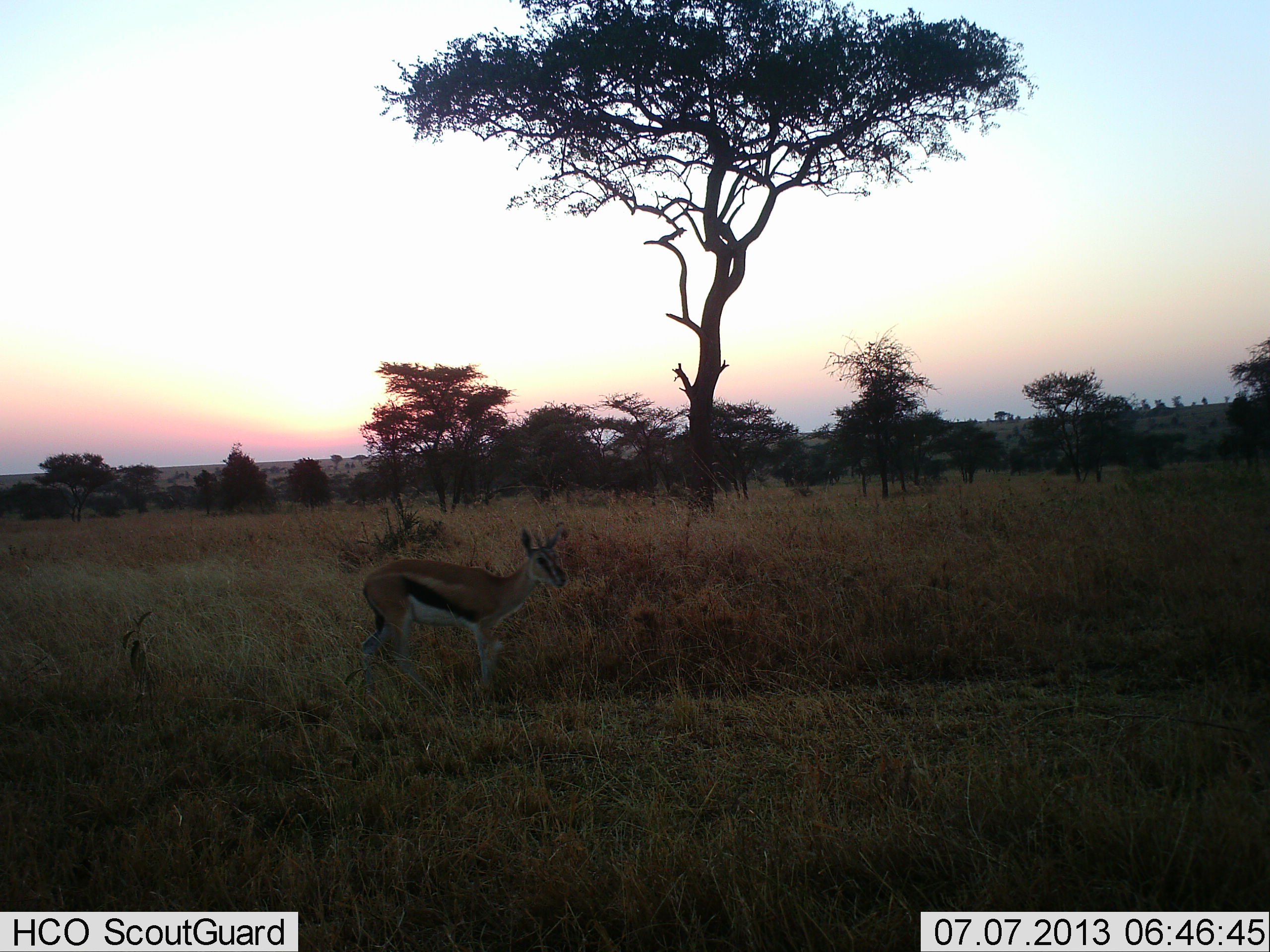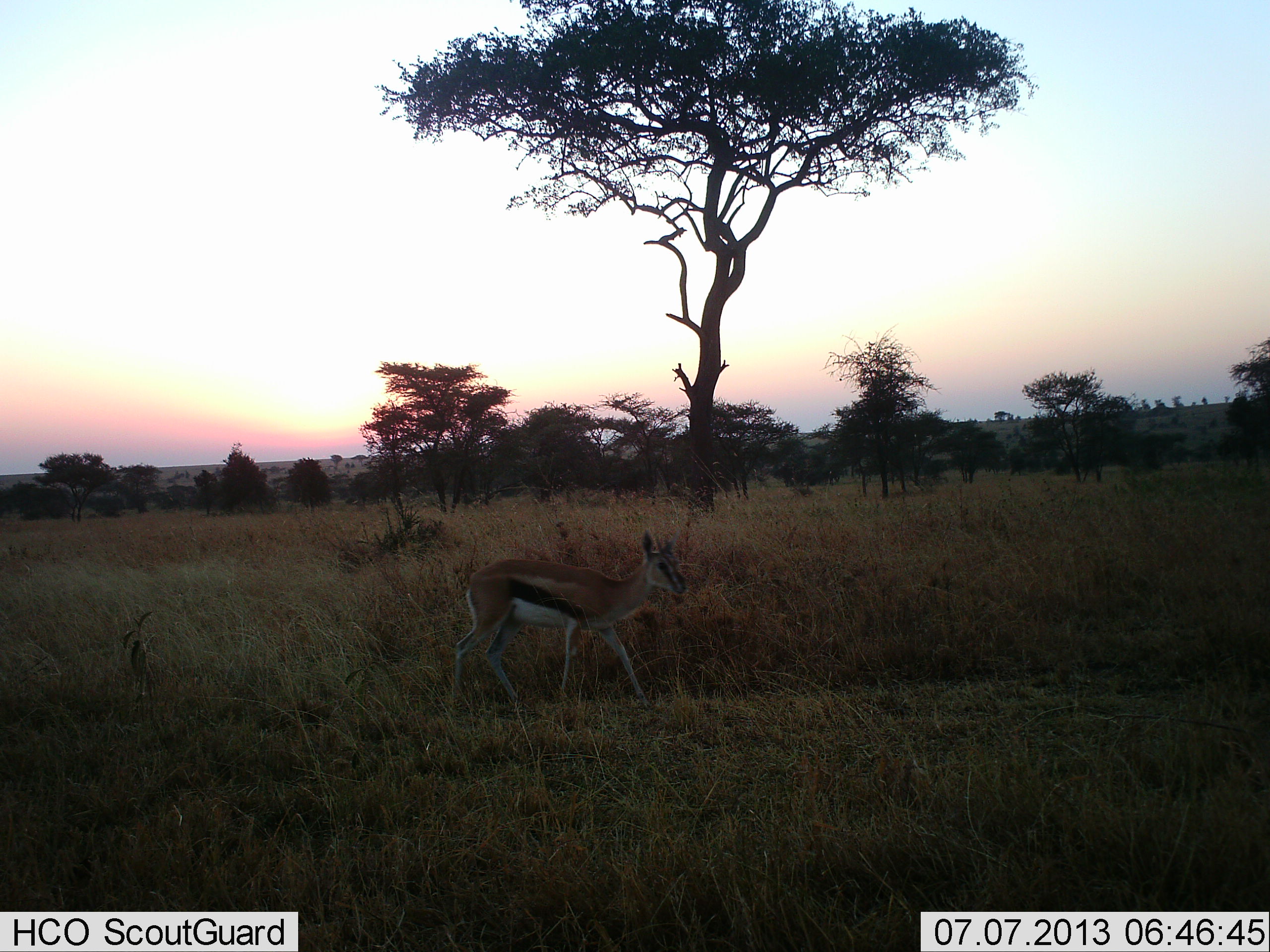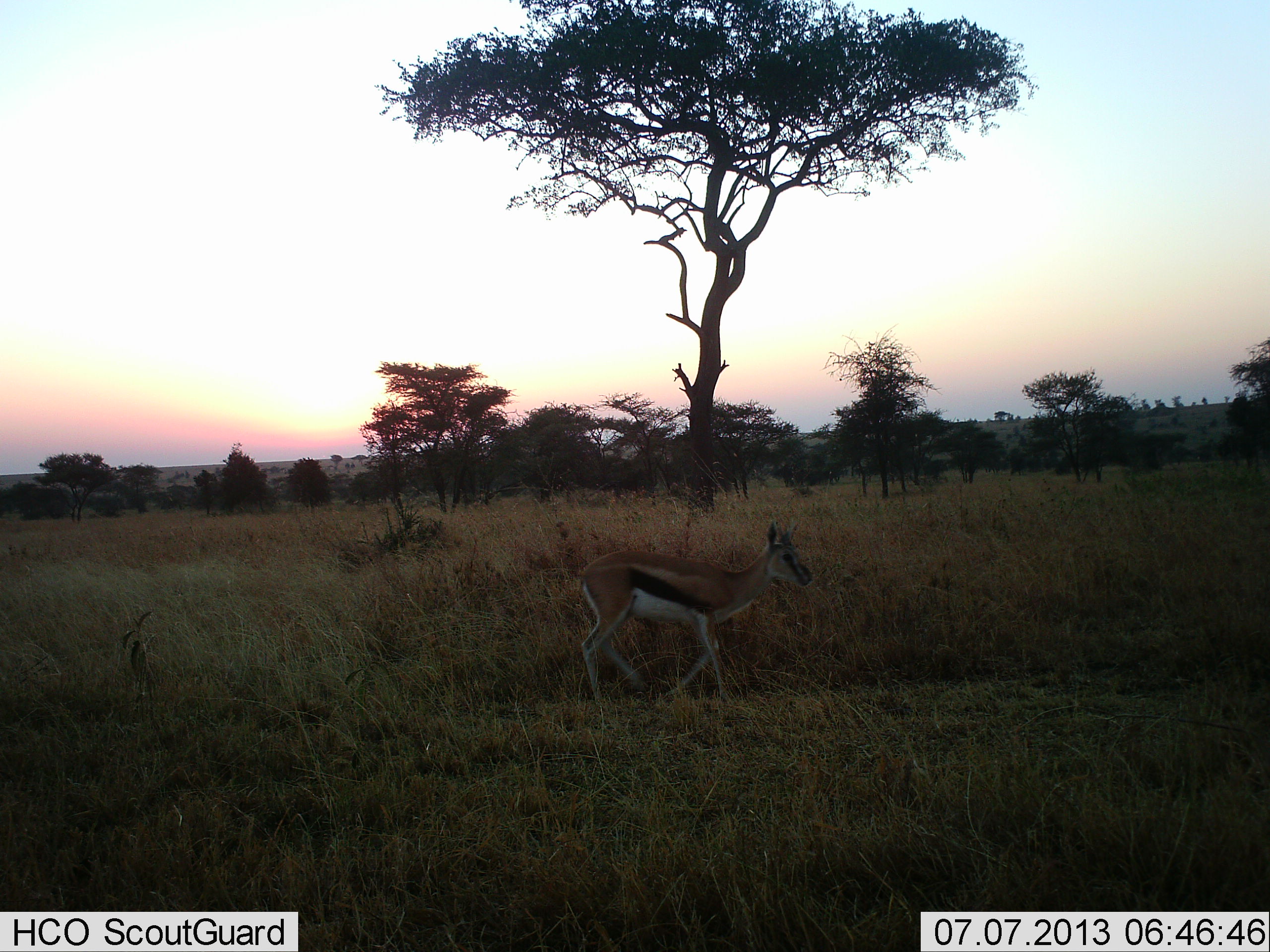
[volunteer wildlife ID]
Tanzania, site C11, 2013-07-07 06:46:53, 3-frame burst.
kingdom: Animalia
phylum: Chordata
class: Mammalia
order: Artiodactyla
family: Bovidae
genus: Eudorcas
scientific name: Eudorcas thomsonii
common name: thomson's gazelle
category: gazellethomsons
Gazellethomsons (thomson's gazelle) (Eudorcas thomsonii), count 1. Behavior (volunteer vote fractions): standing 23%, resting 0%, moving 83%, interacting 0%. Young present (vote fraction): 3%. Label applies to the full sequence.